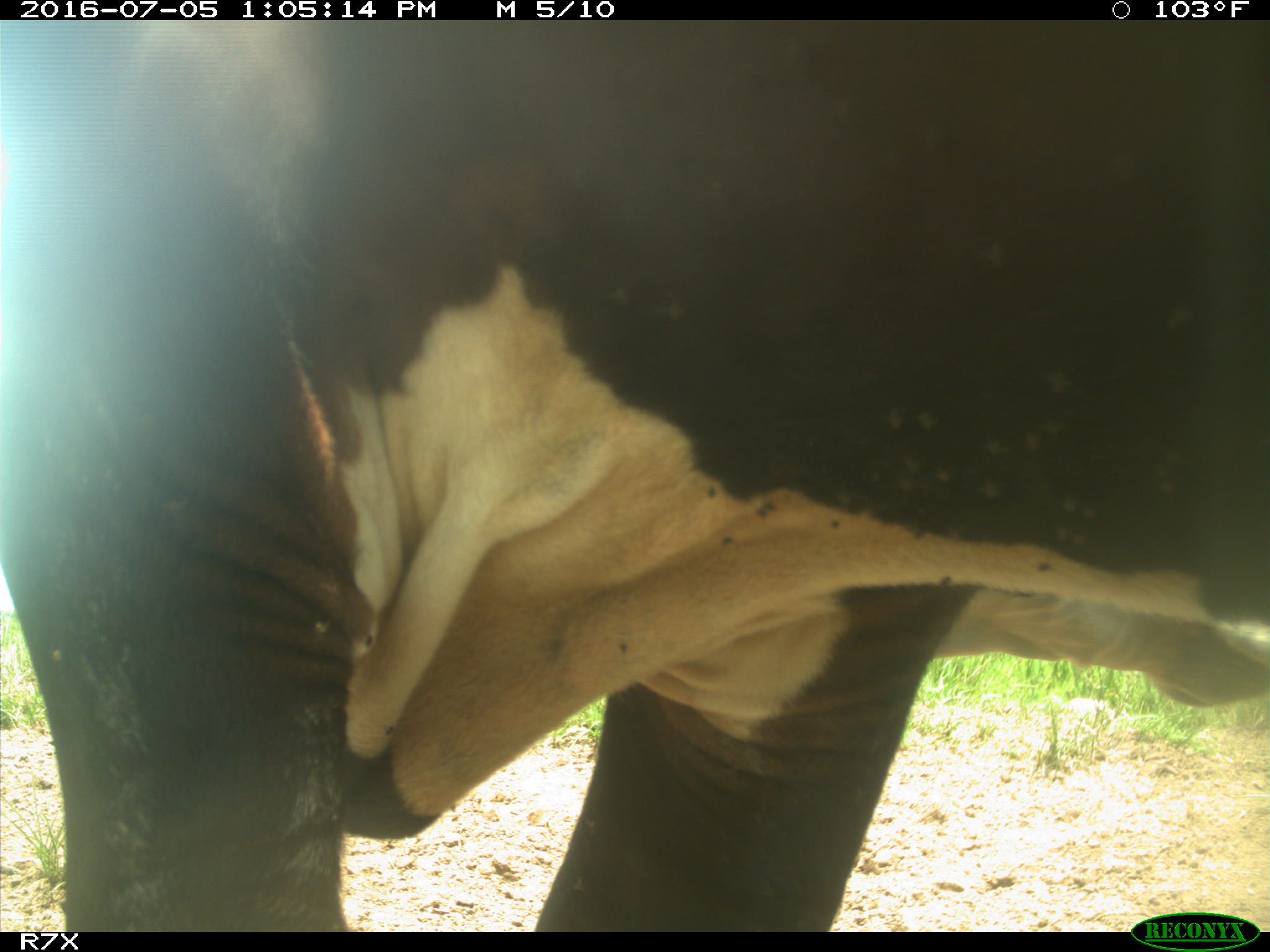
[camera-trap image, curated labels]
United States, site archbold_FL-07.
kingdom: Animalia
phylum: Chordata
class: Mammalia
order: Artiodactyla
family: Bovidae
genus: Bos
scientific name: Bos taurus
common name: domestic cow